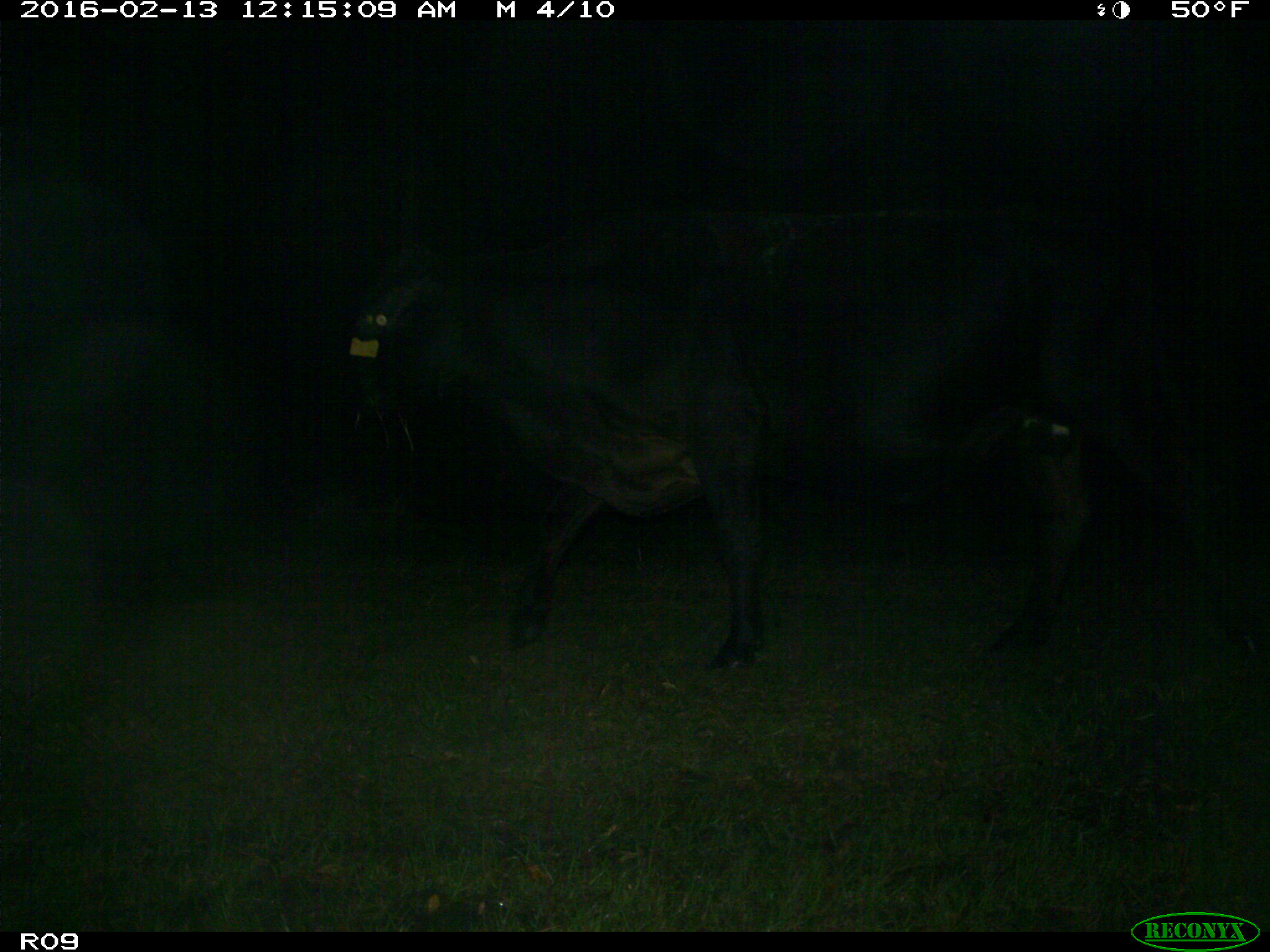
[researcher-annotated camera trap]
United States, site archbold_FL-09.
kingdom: Animalia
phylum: Chordata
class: Mammalia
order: Artiodactyla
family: Bovidae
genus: Bos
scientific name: Bos taurus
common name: domestic cow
Bos taurus (domestic cow).